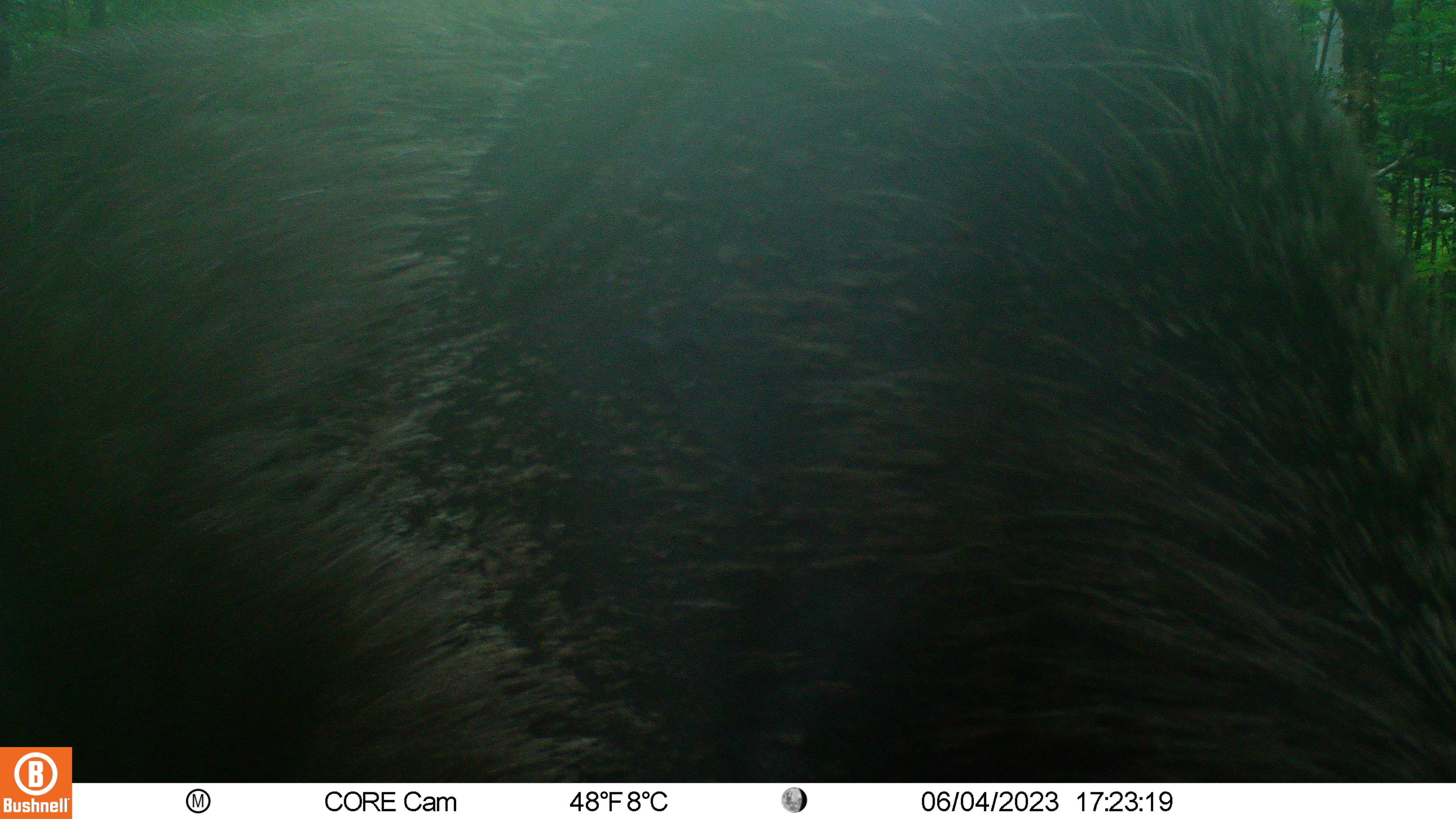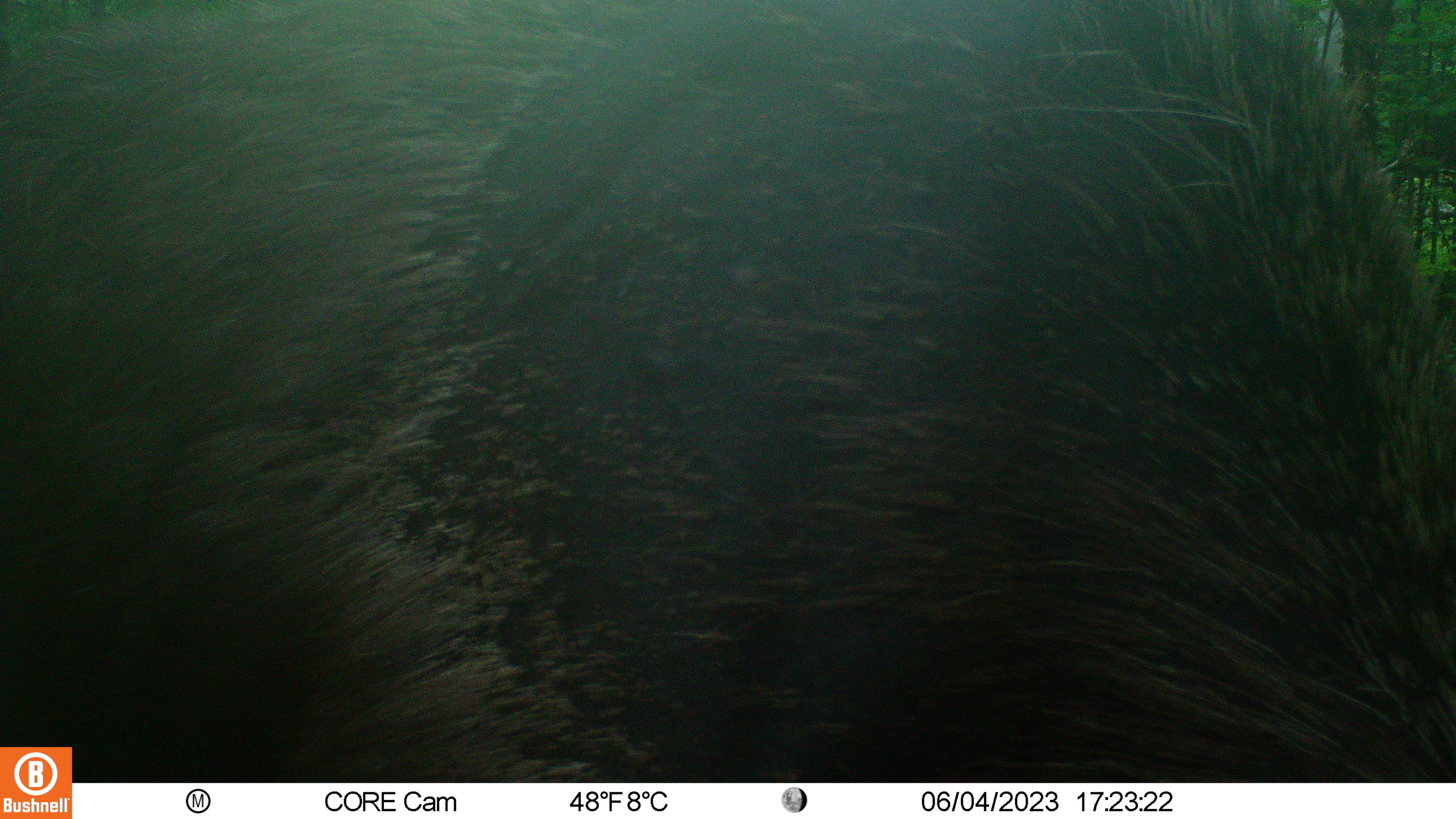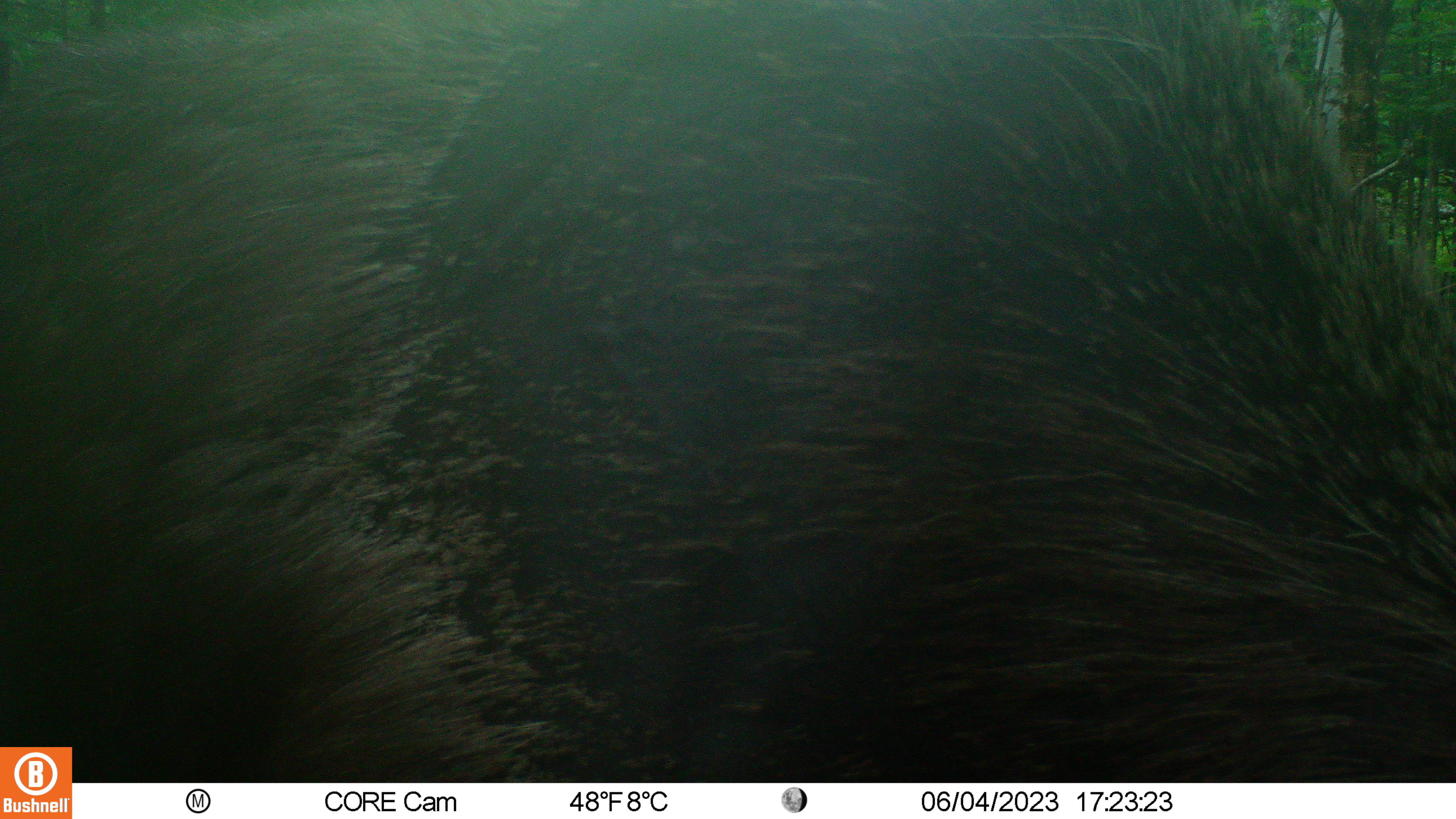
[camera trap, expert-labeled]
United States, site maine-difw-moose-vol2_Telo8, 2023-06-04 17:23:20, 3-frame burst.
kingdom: Animalia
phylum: Chordata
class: Mammalia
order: Artiodactyla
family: Cervidae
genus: Alces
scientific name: Alces alces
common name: moose